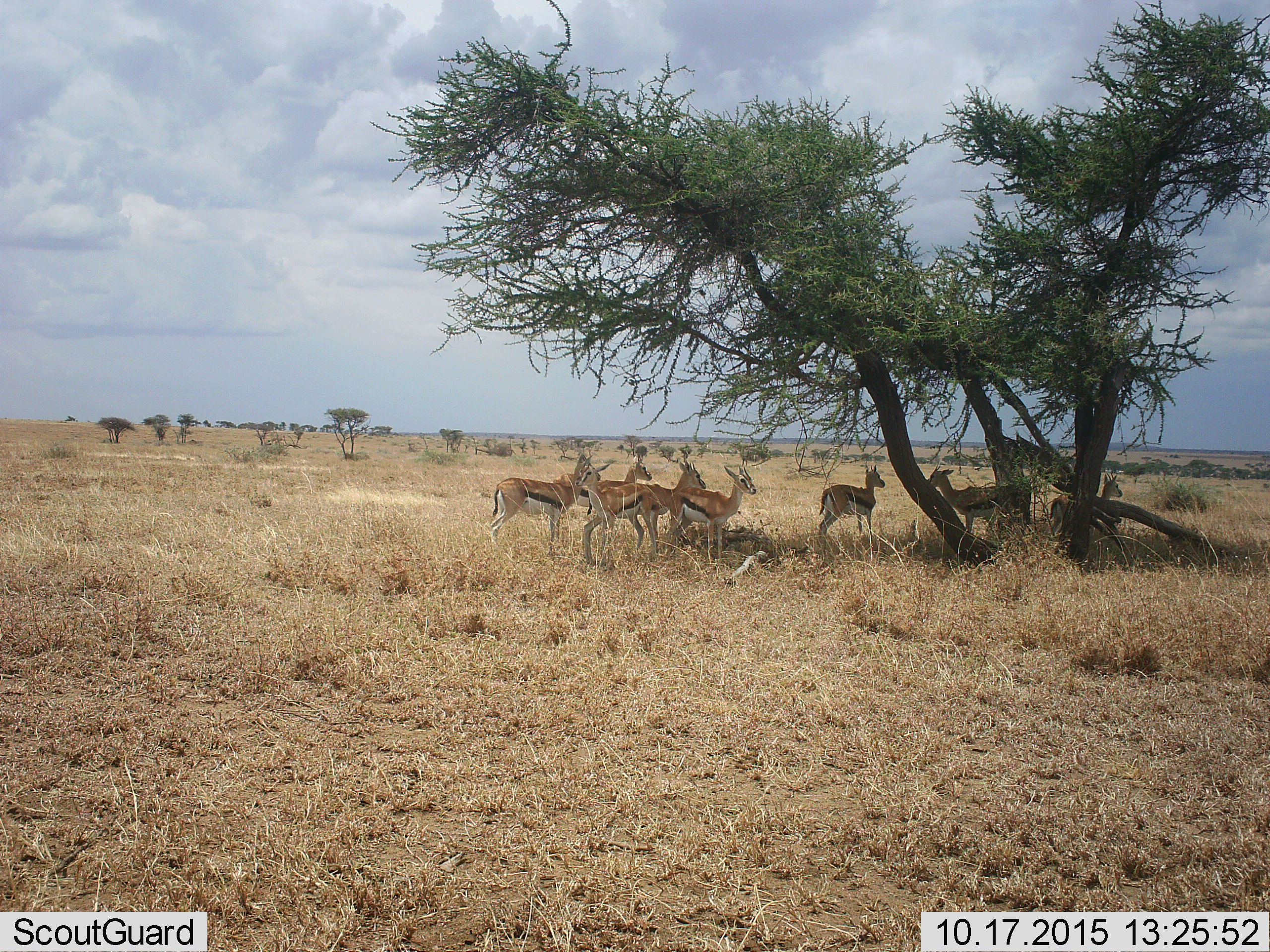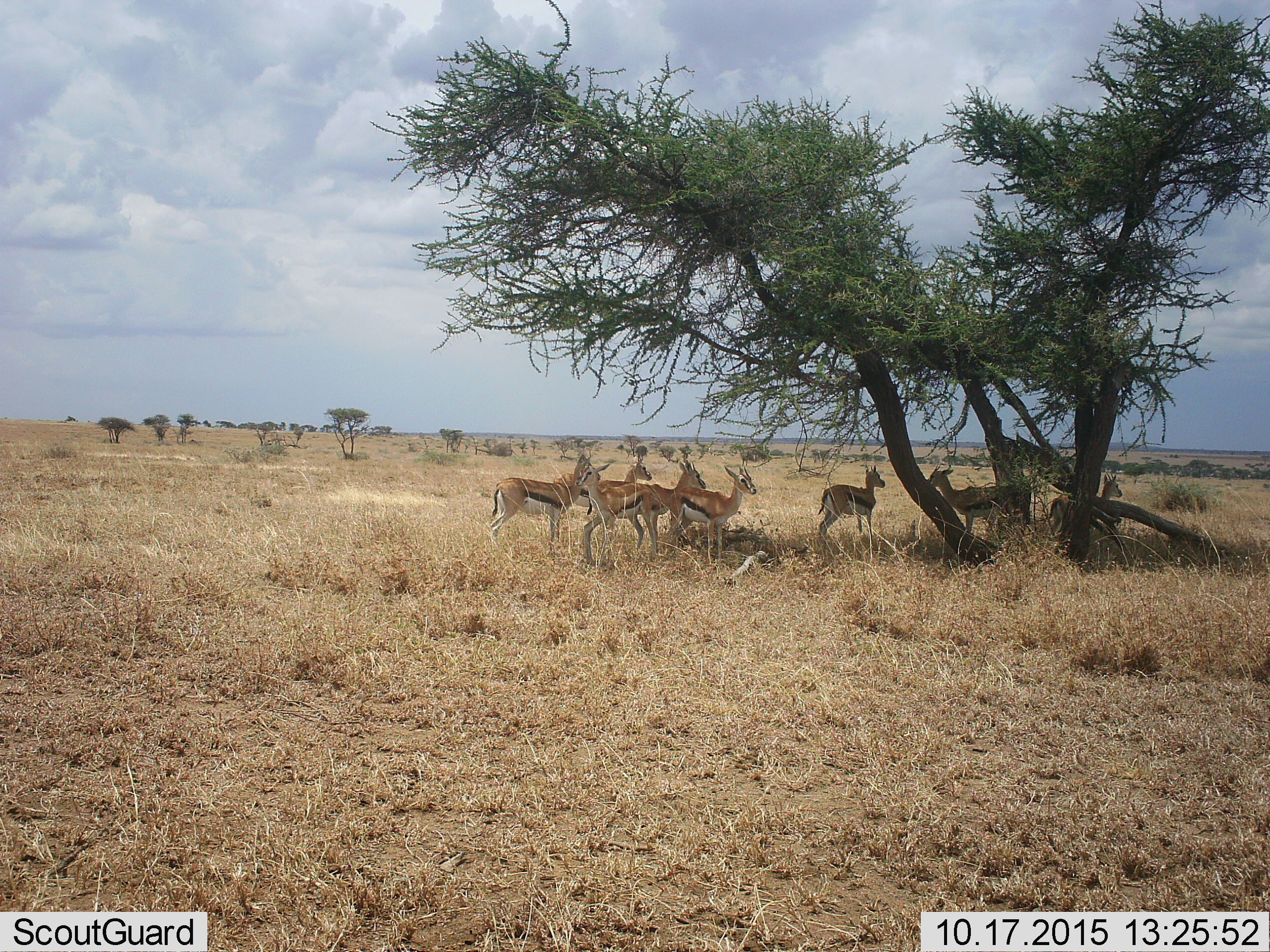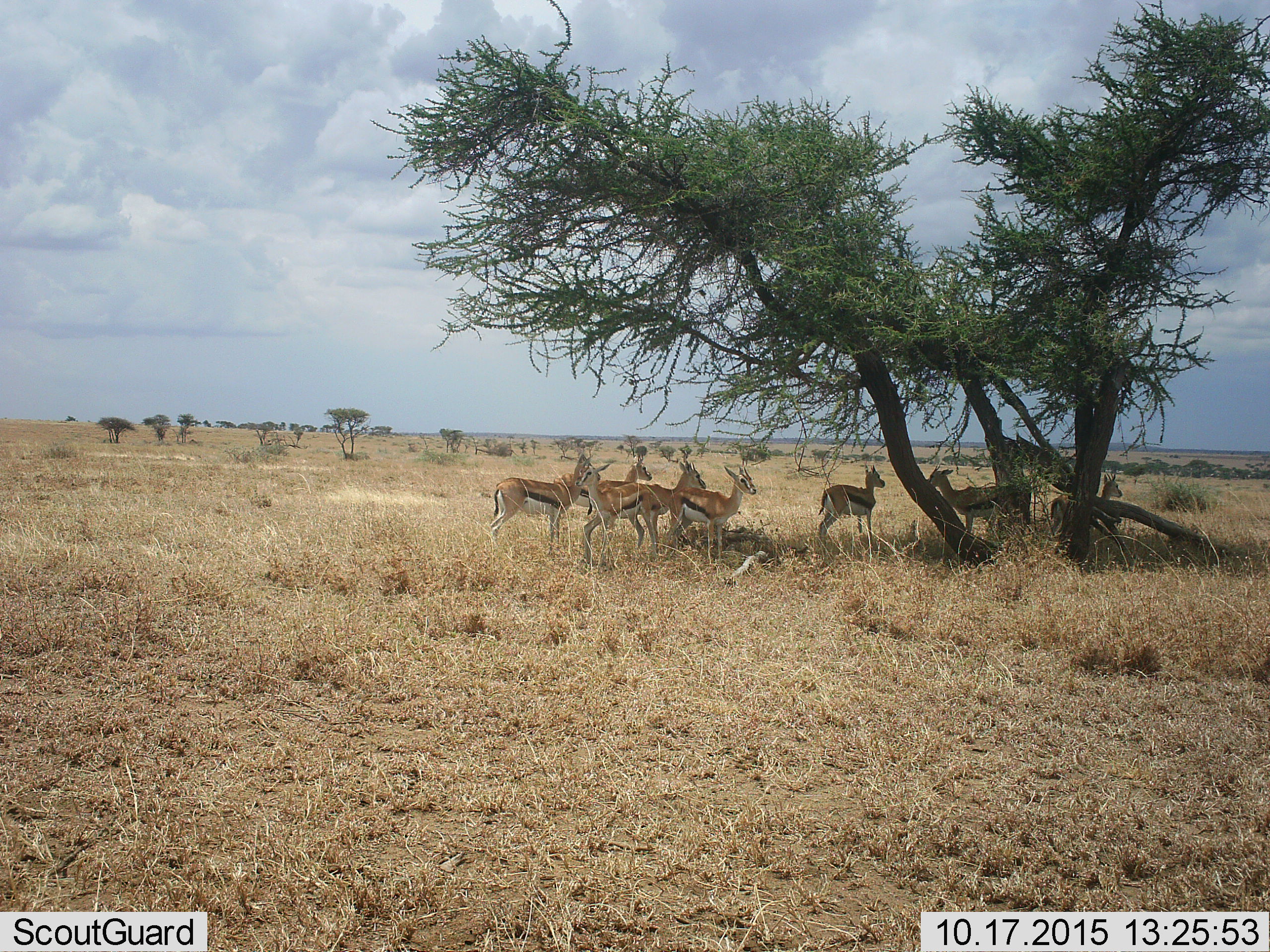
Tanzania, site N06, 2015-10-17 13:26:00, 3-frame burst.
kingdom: Animalia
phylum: Chordata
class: Mammalia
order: Artiodactyla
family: Bovidae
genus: Eudorcas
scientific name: Eudorcas thomsonii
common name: thomson's gazelle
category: gazellethomsons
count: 8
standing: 100%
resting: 0%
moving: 0%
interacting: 0%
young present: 12%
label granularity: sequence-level